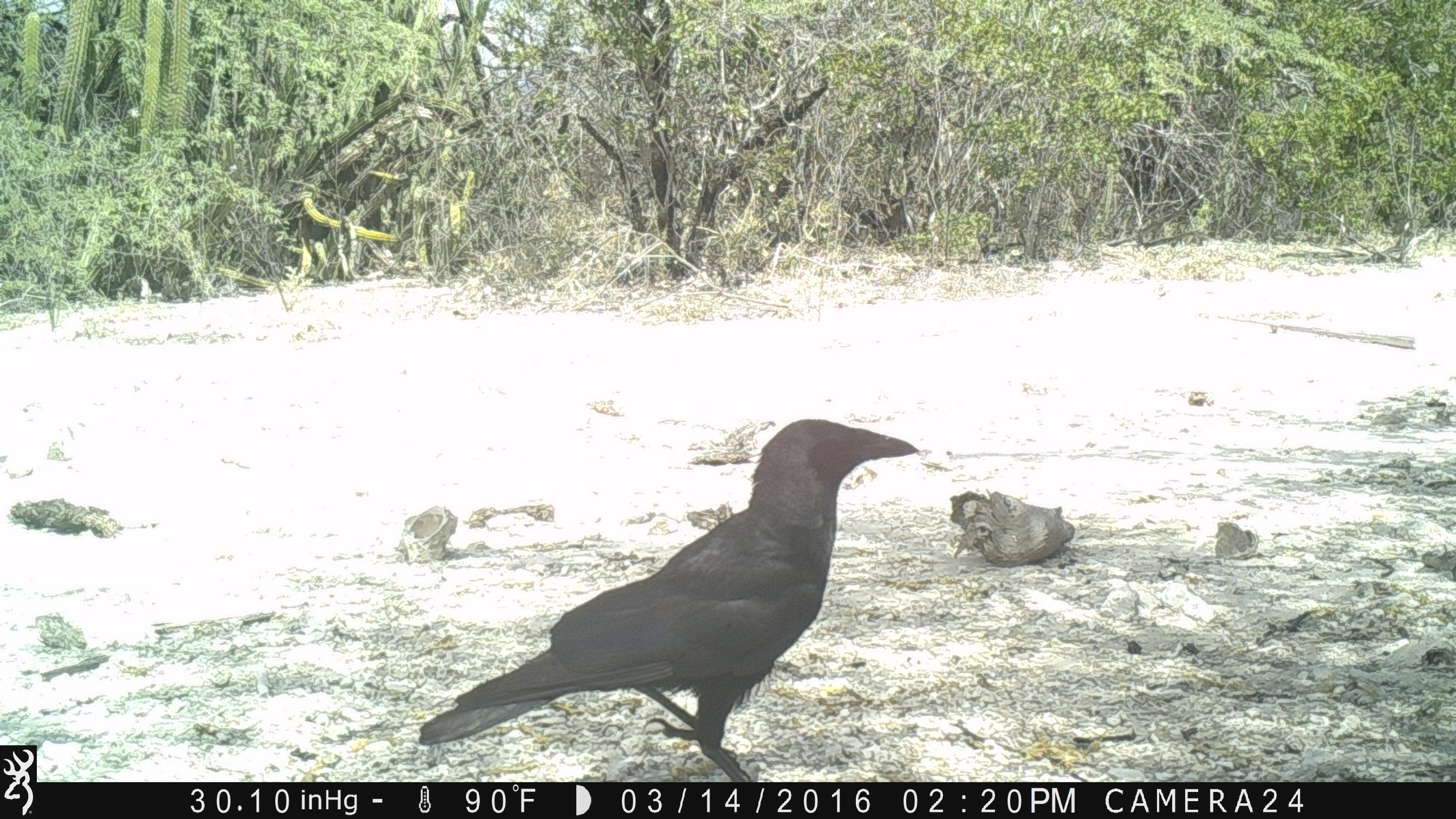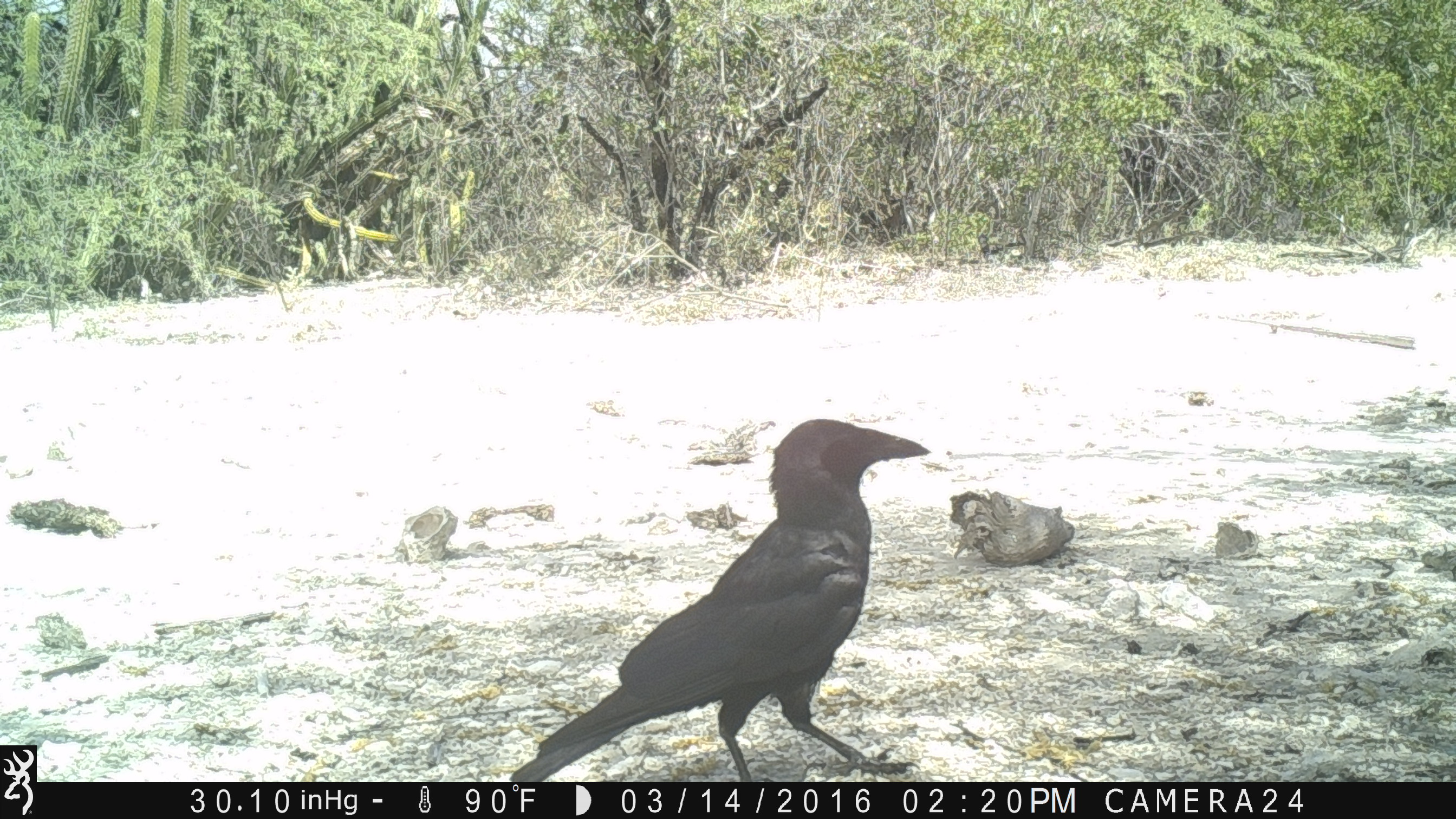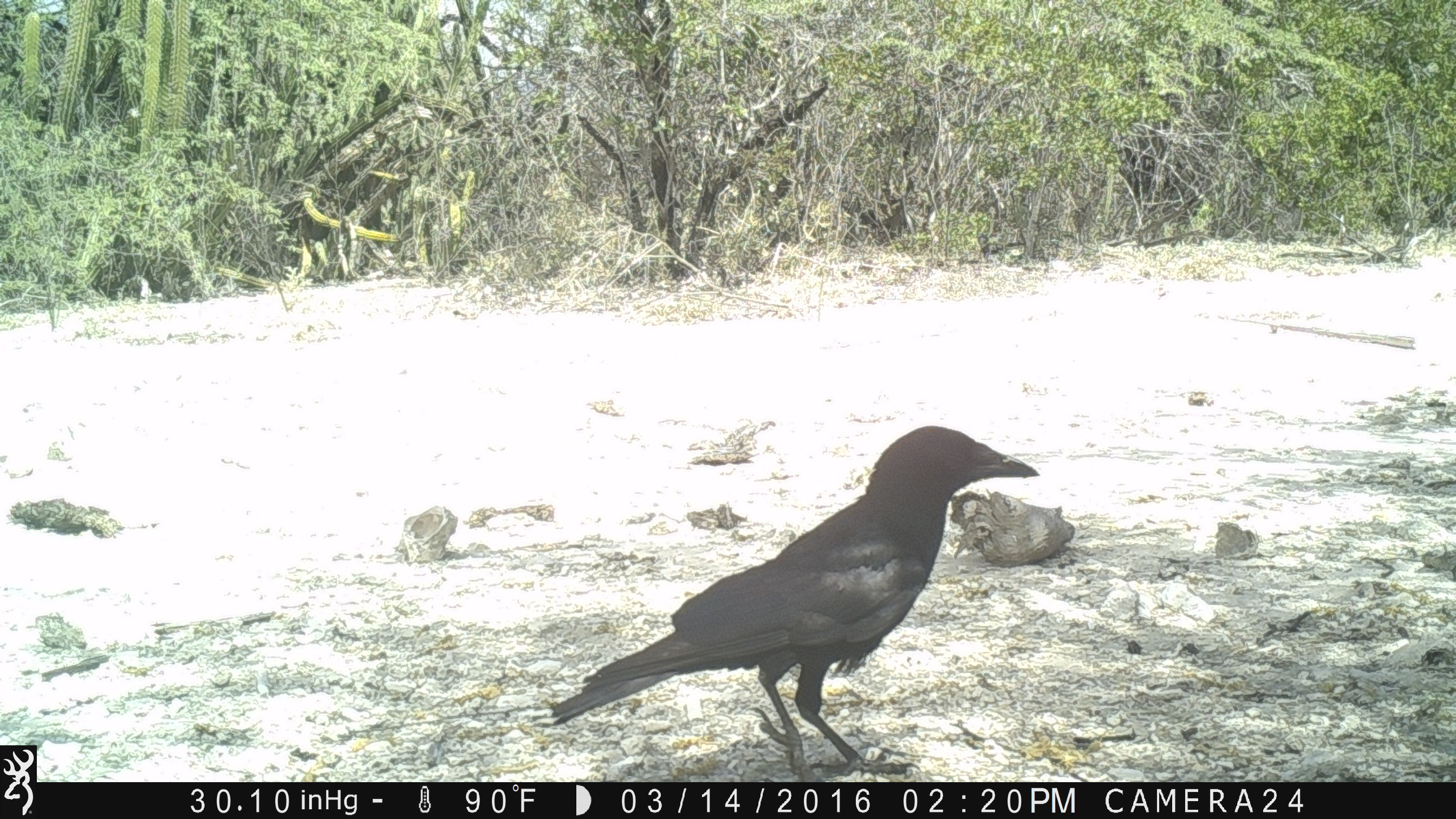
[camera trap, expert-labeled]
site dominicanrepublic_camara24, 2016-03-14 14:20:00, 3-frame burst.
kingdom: Animalia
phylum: Chordata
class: Aves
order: Passeriformes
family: Corvidae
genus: Corvus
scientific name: Corvus corax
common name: raven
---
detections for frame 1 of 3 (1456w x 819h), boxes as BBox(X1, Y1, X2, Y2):
raven: BBox(408, 420, 925, 789)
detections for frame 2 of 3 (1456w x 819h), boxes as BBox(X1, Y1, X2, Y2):
raven: BBox(497, 419, 935, 782)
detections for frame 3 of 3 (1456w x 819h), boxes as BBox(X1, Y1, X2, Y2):
raven: BBox(543, 425, 1037, 780)